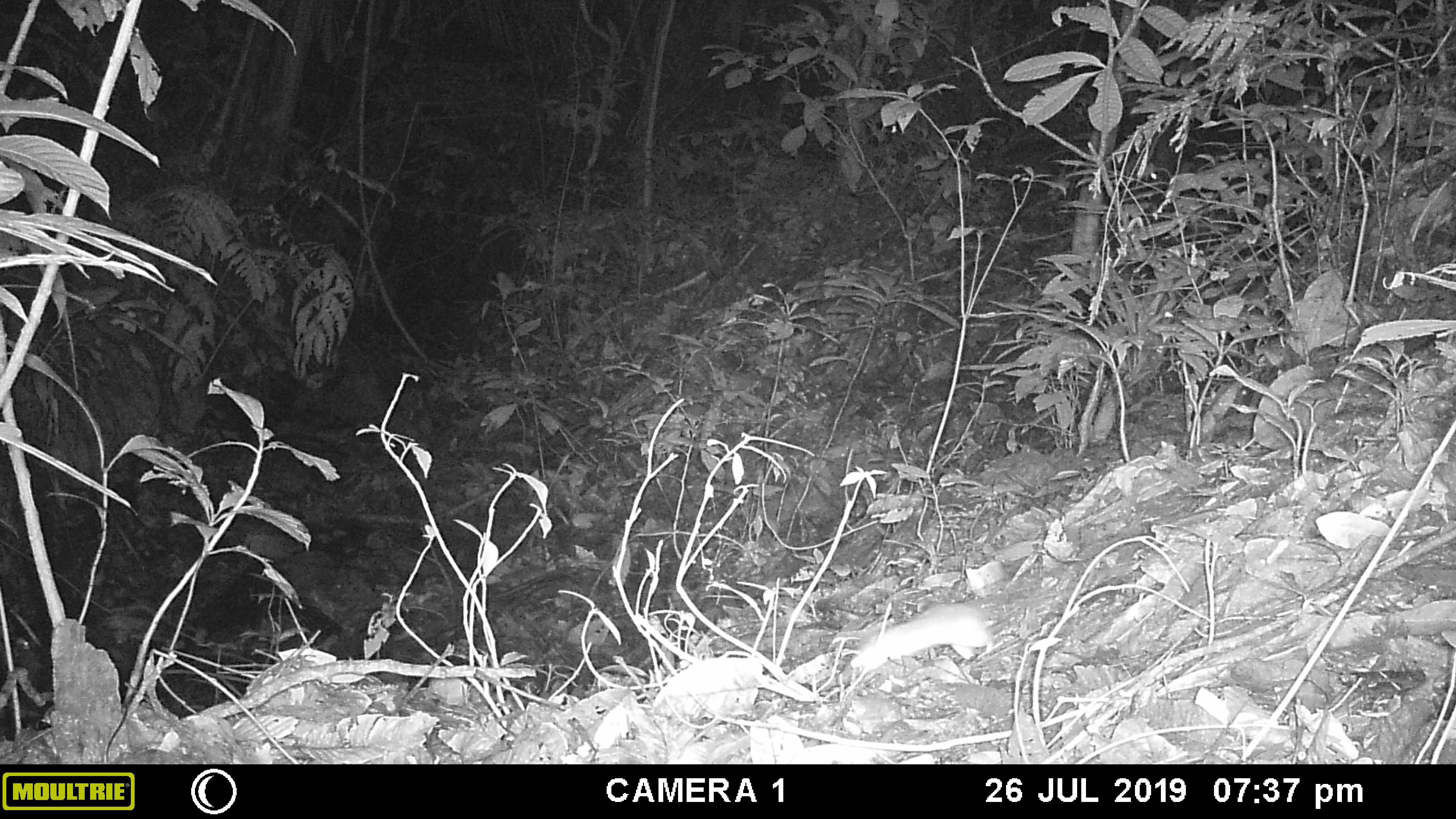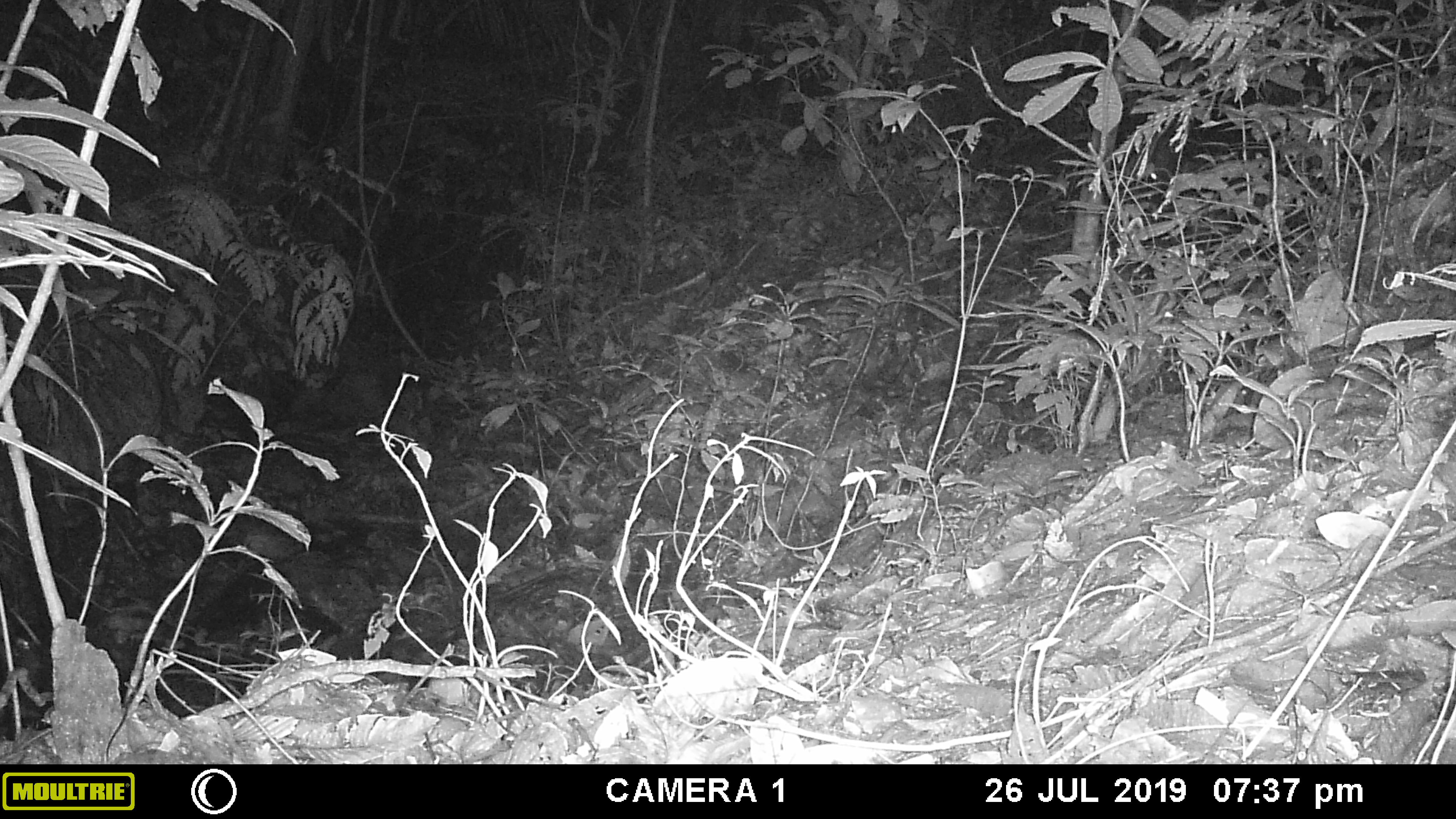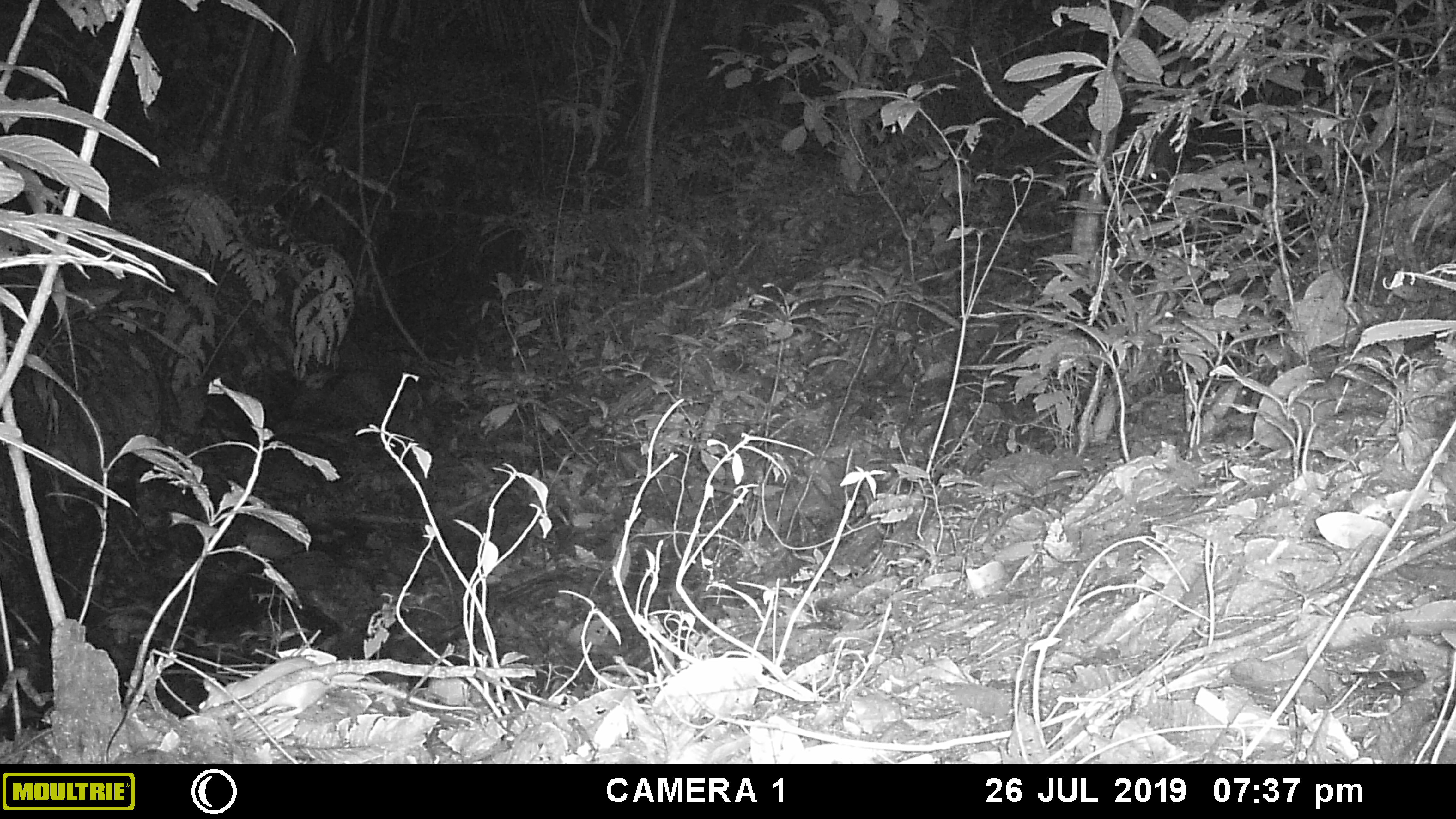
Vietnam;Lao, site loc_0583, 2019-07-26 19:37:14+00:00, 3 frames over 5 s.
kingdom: Animalia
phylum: Chordata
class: Mammalia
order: Rodentia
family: Muridae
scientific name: Muridae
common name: old-world mice and rats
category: unidentified murid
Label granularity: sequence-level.